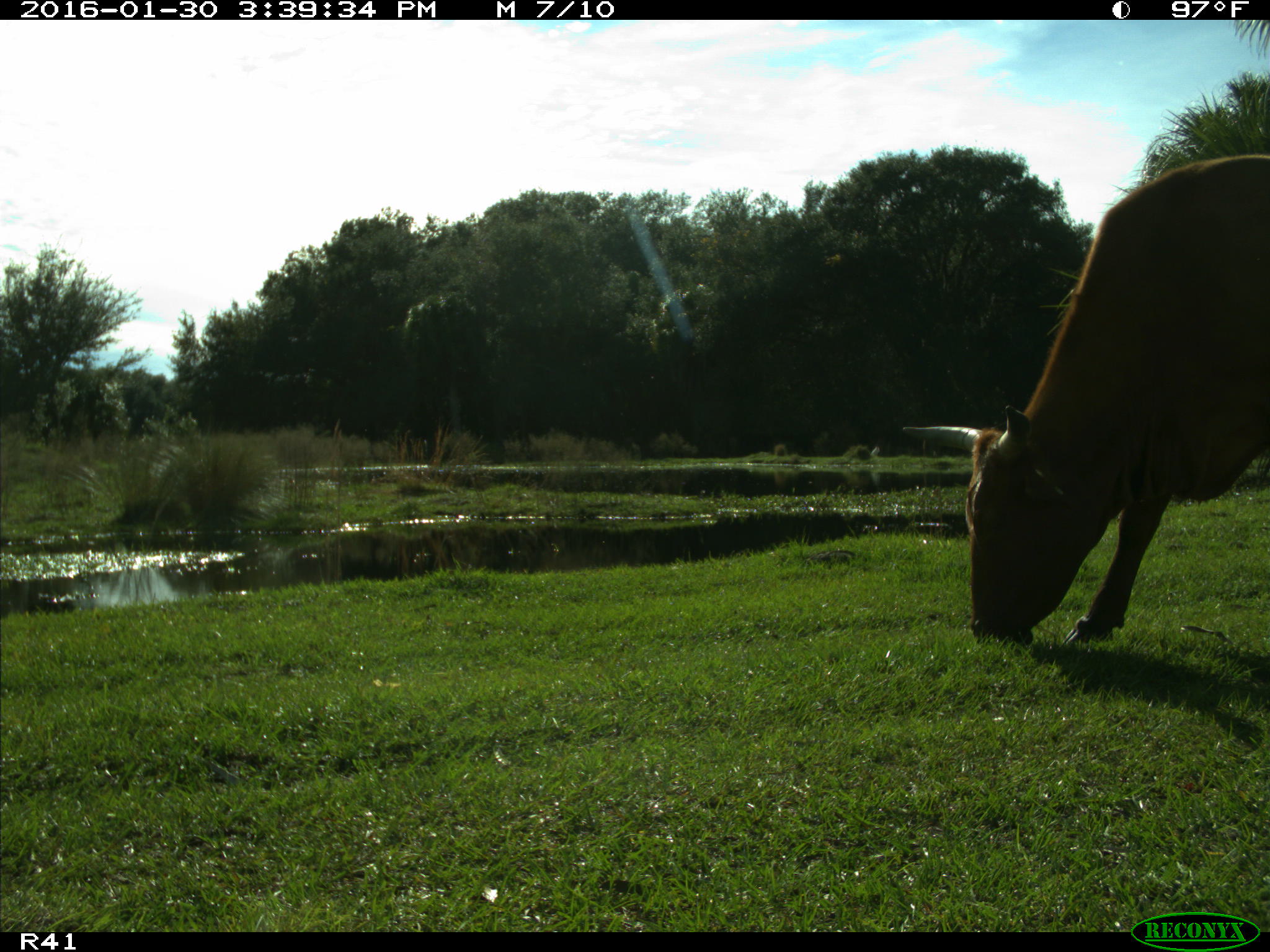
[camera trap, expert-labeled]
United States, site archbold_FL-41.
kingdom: Animalia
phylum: Chordata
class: Mammalia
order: Artiodactyla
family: Bovidae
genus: Bos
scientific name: Bos taurus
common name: domestic cow